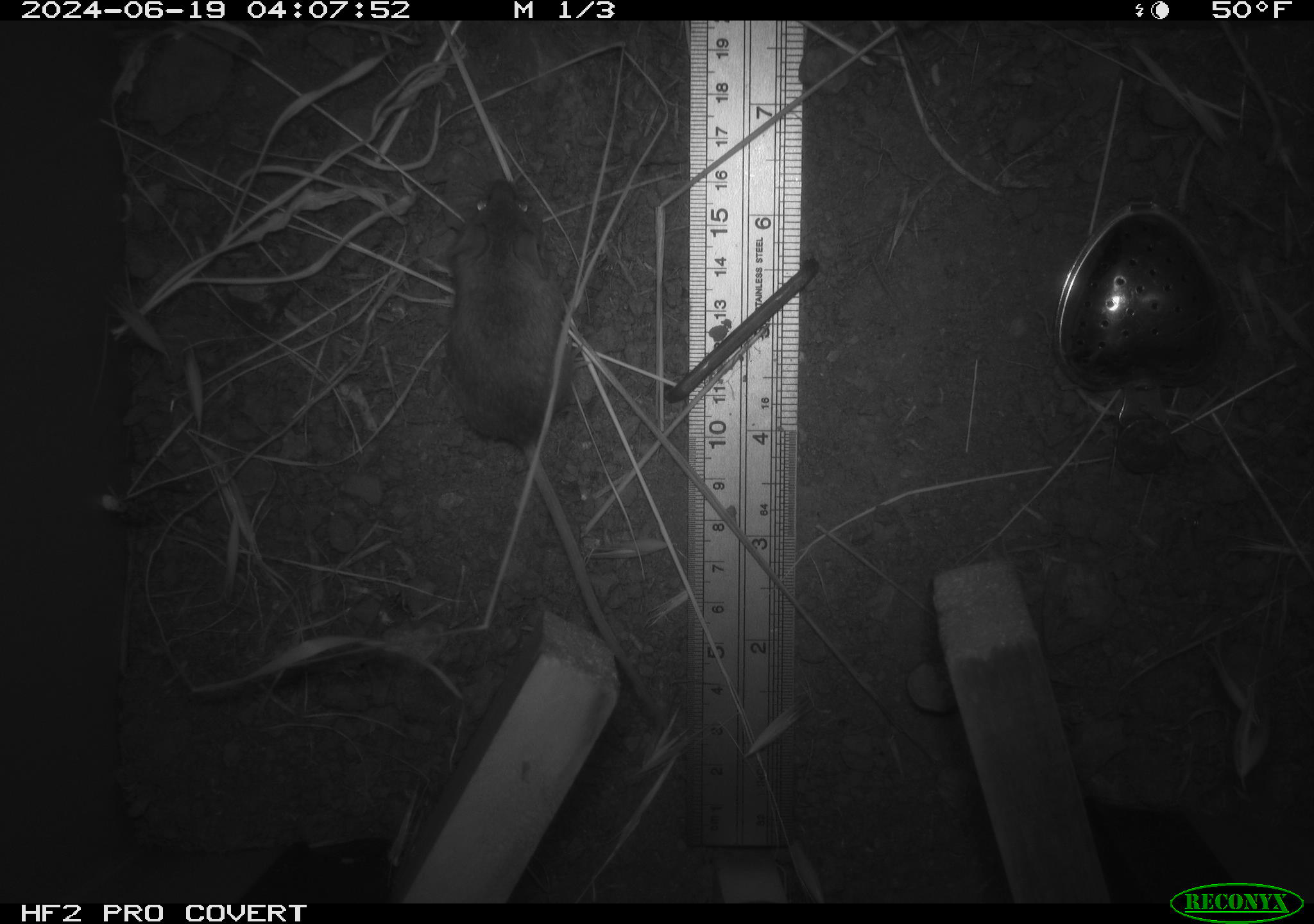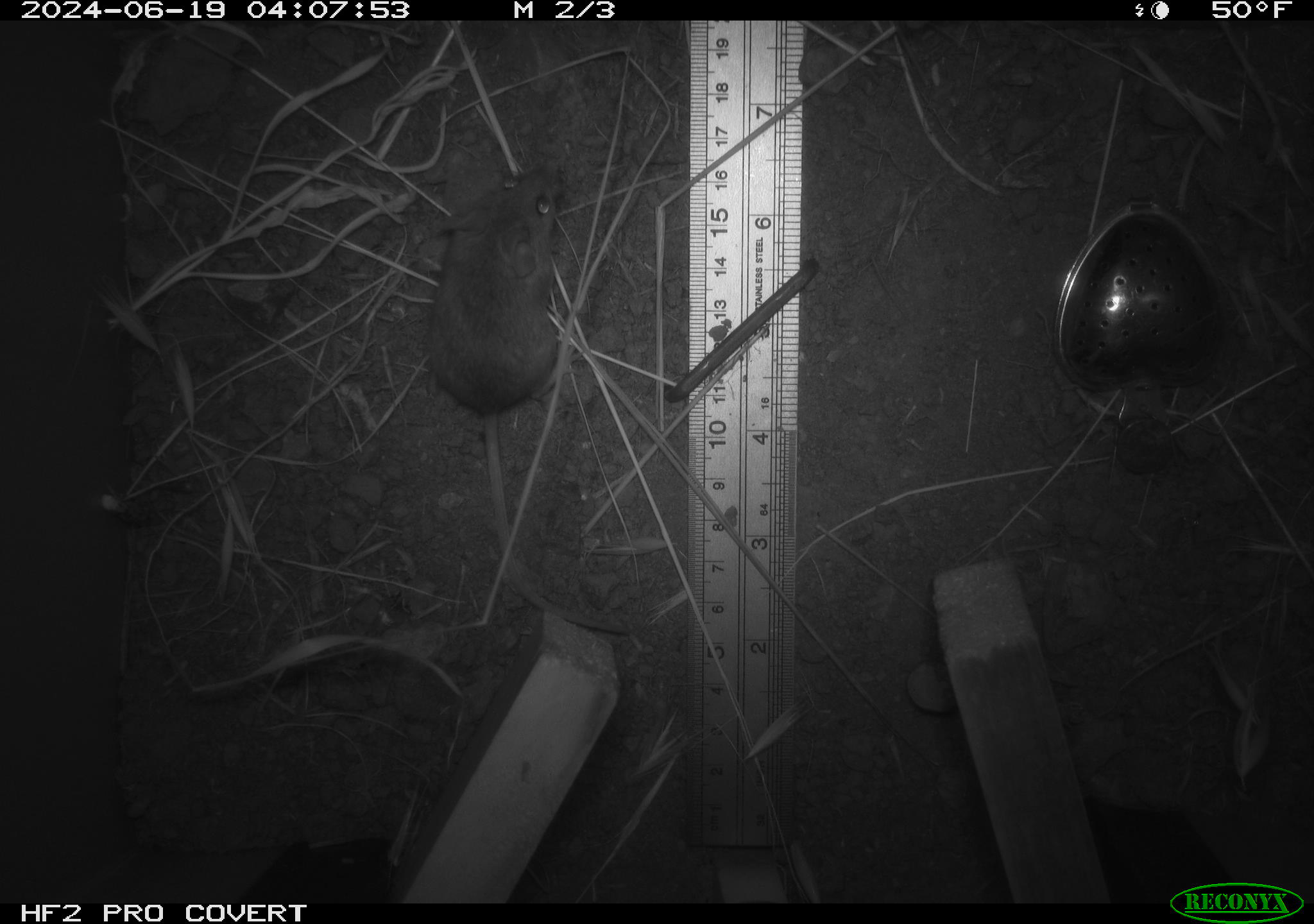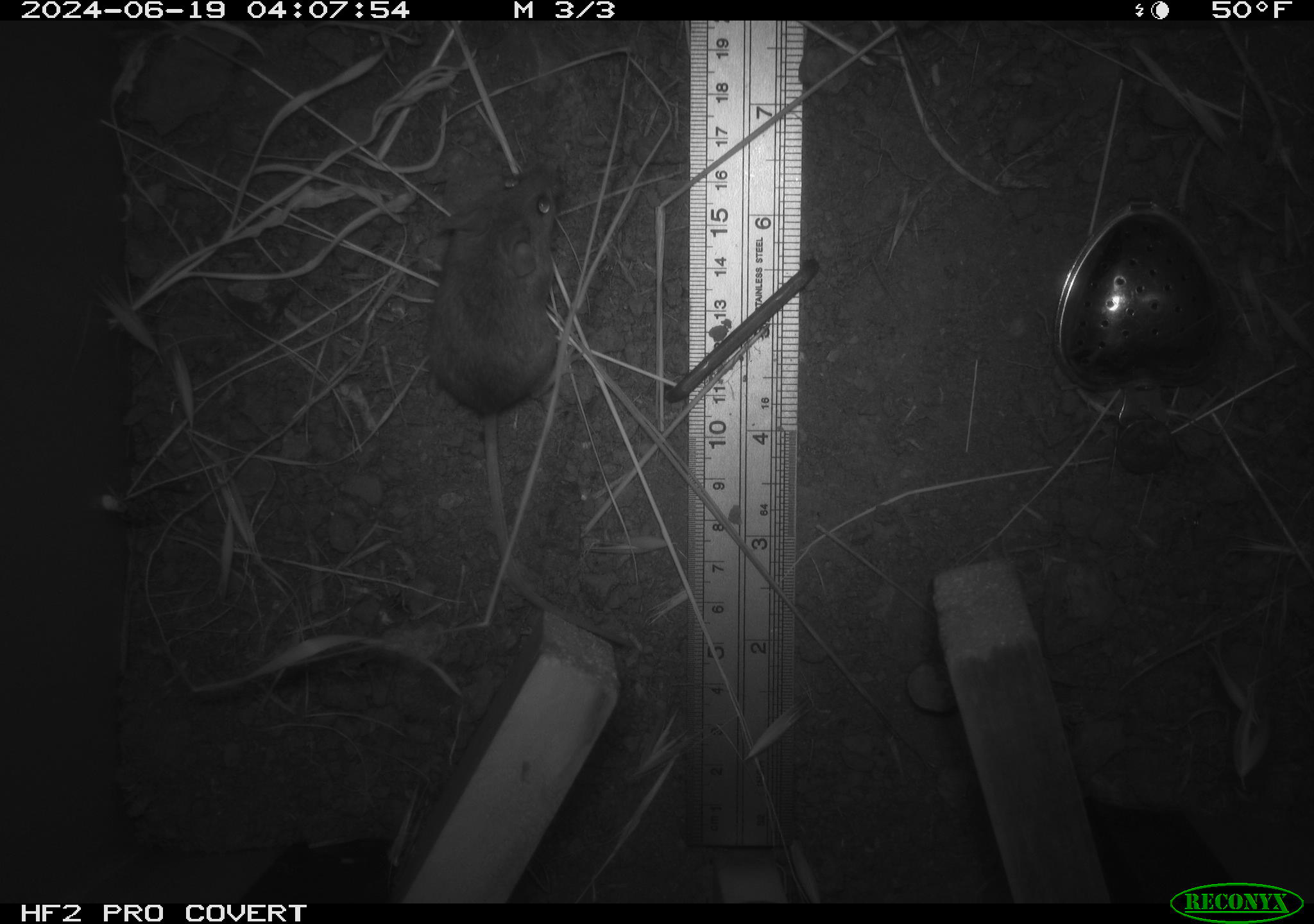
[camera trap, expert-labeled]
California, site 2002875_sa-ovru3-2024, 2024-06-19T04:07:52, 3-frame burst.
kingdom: Animalia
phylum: Chordata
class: Mammalia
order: Rodentia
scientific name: Rodentia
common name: mouse species